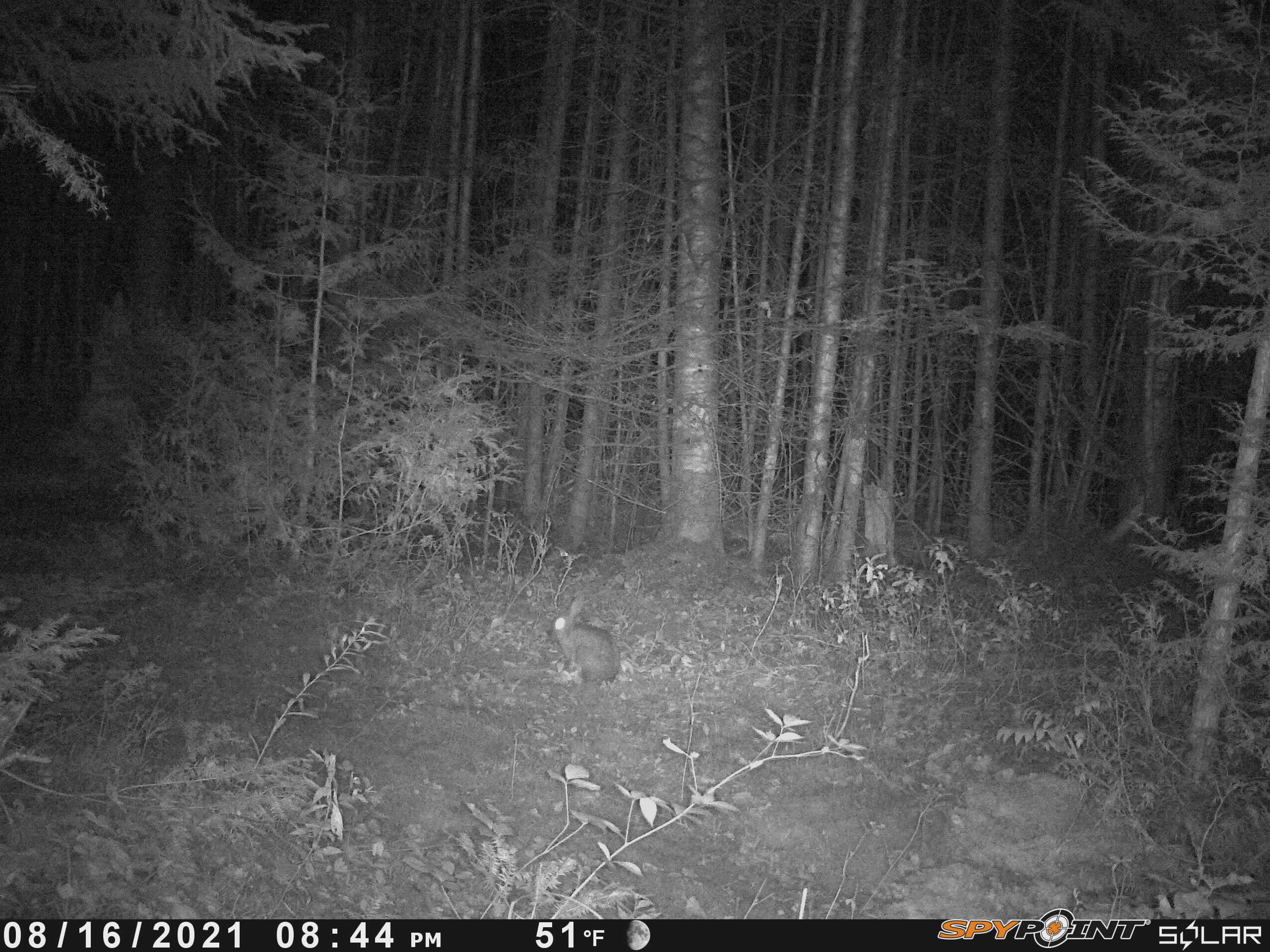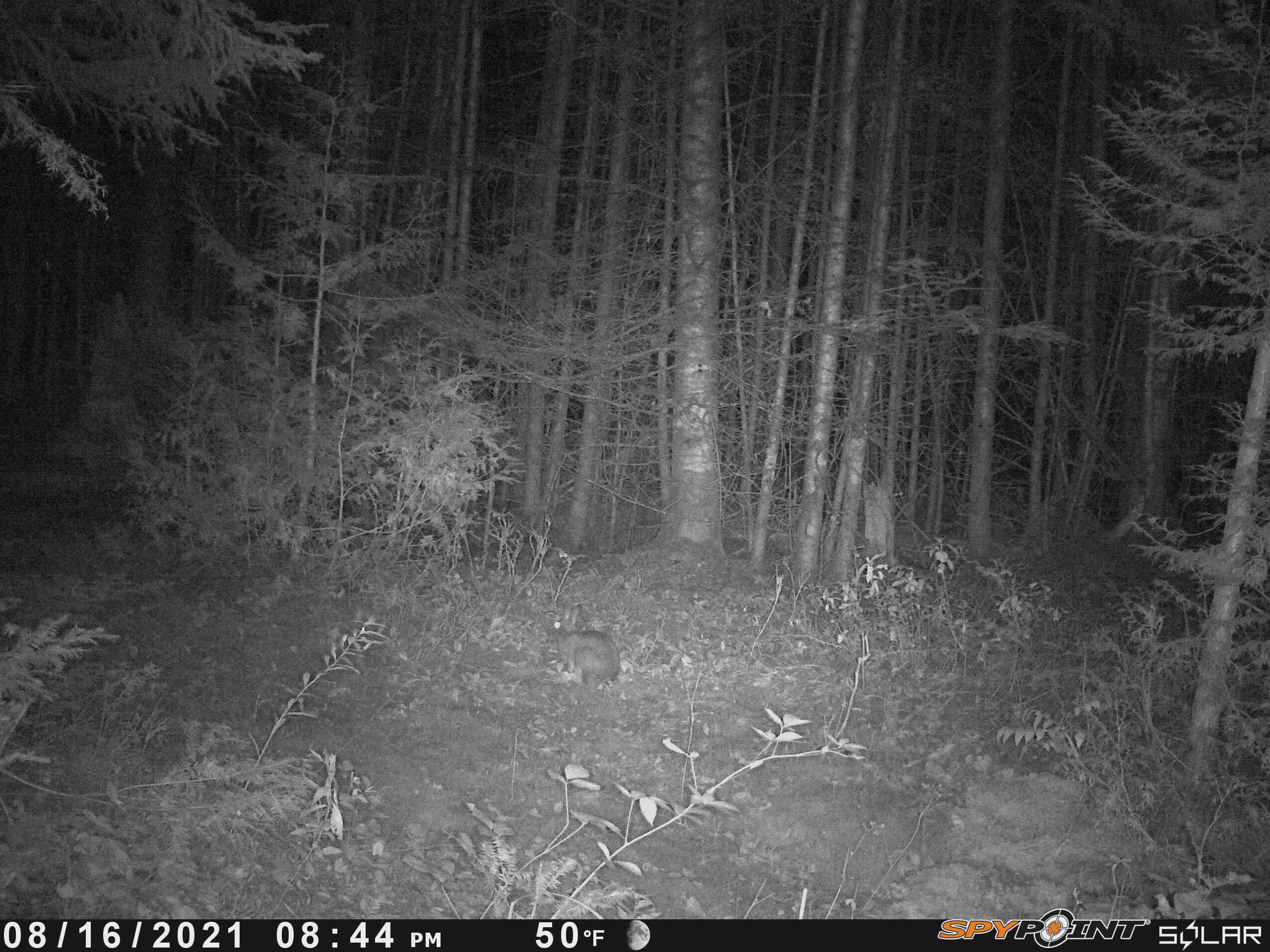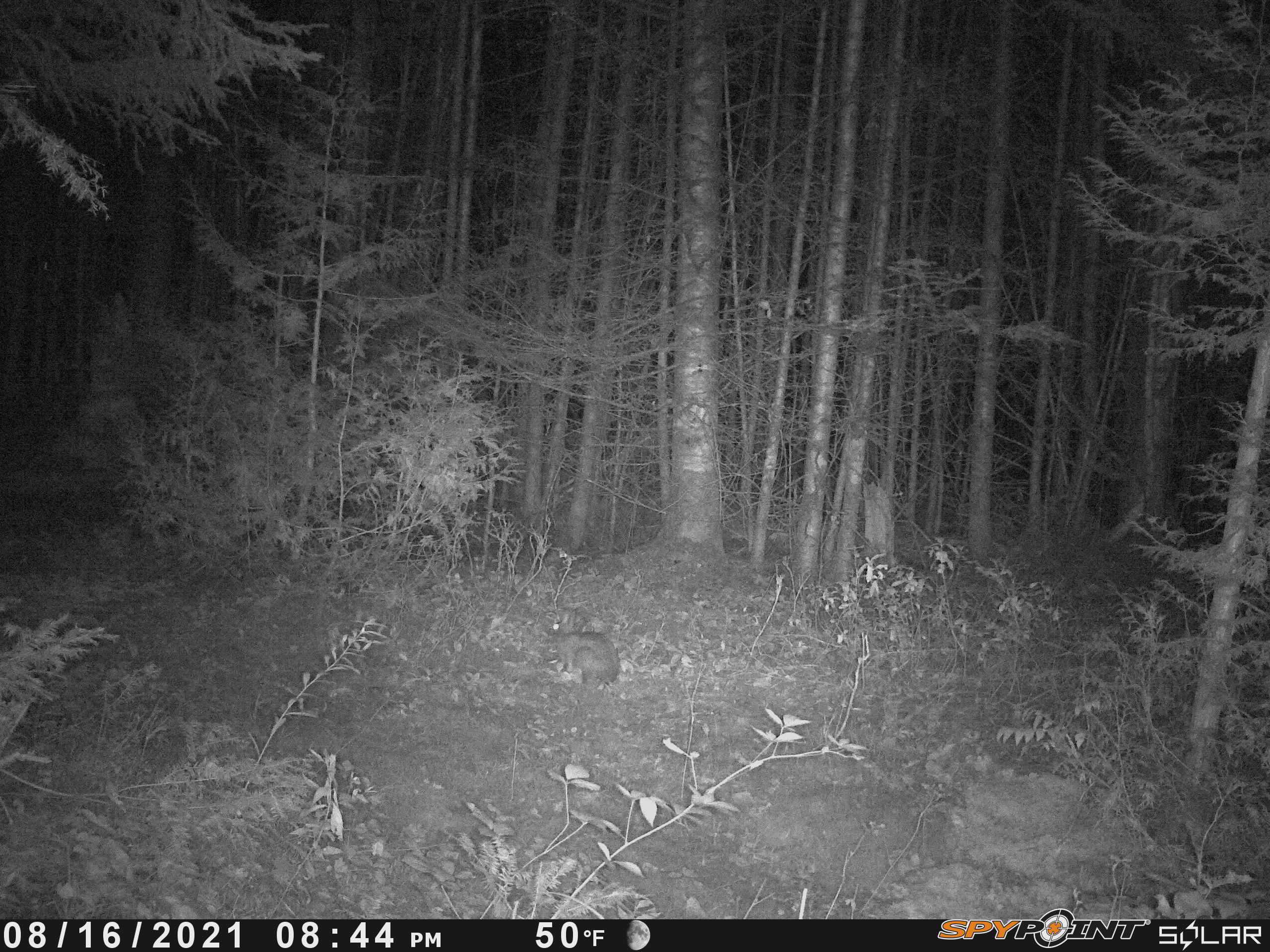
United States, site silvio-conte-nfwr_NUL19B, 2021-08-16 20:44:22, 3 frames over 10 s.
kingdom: Animalia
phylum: Chordata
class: Mammalia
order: Lagomorpha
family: Leporidae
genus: Lepus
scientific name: Lepus americanus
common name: snowshoe hare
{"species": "snowshoe hare (Lepus americanus)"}